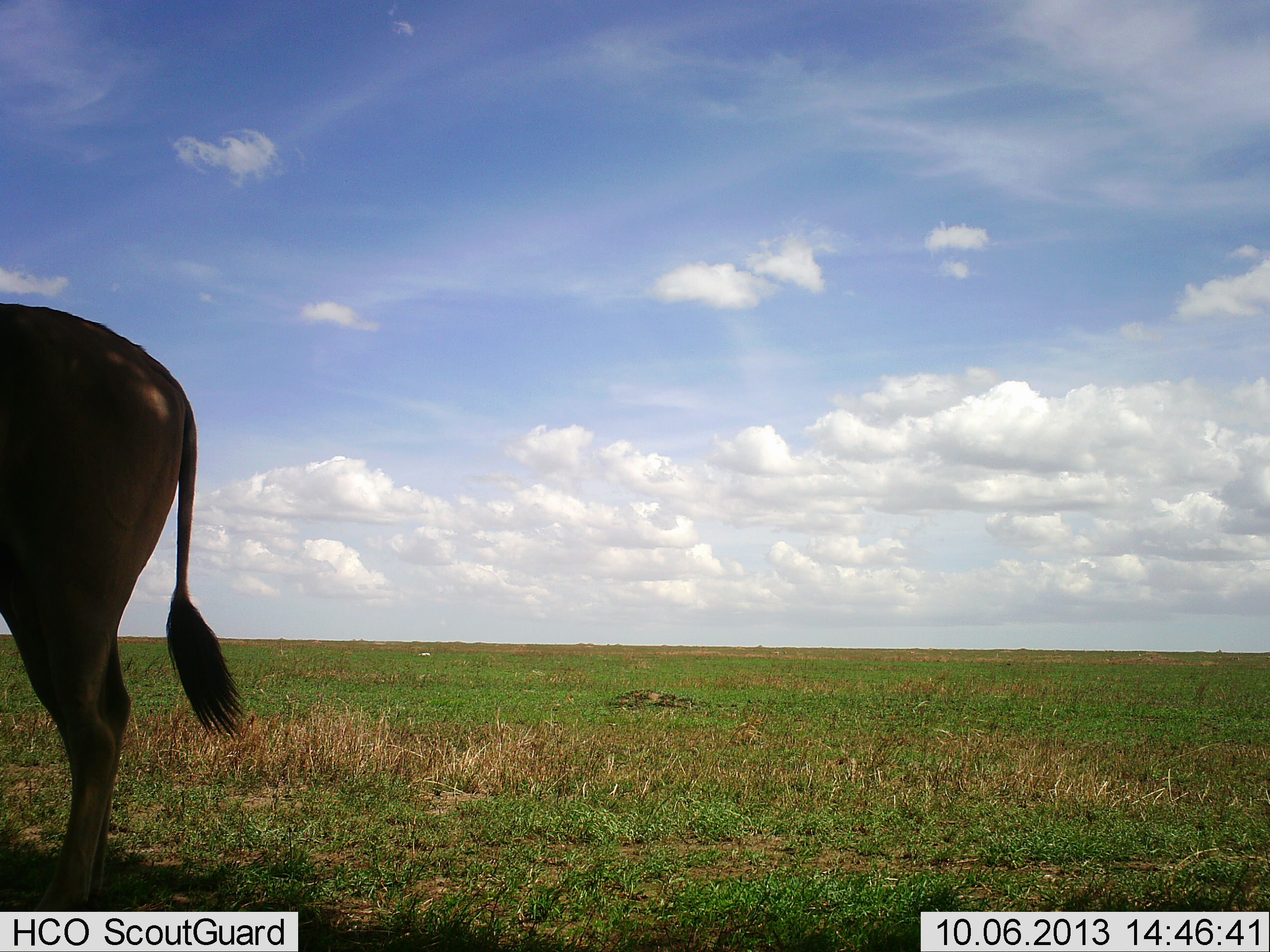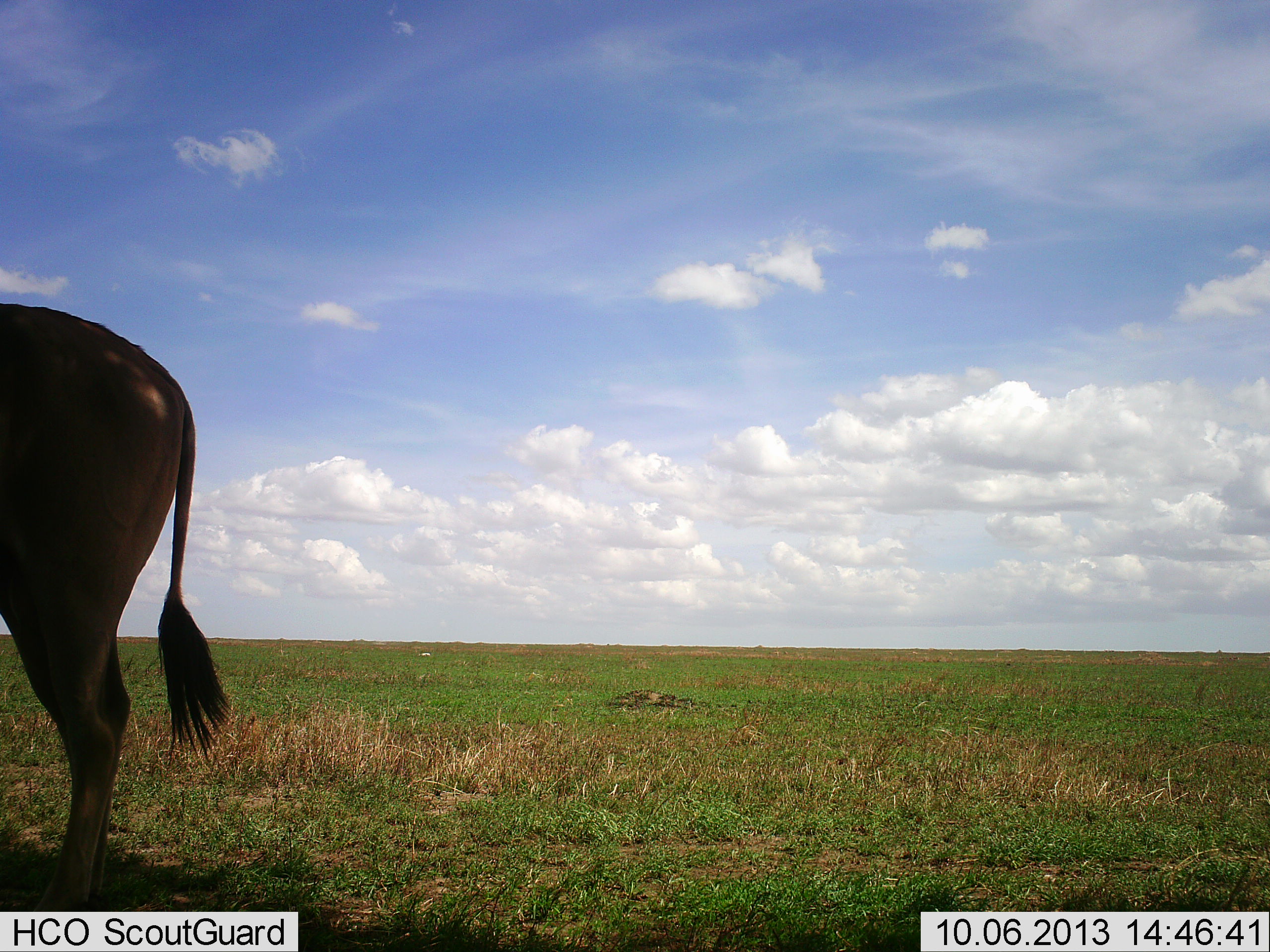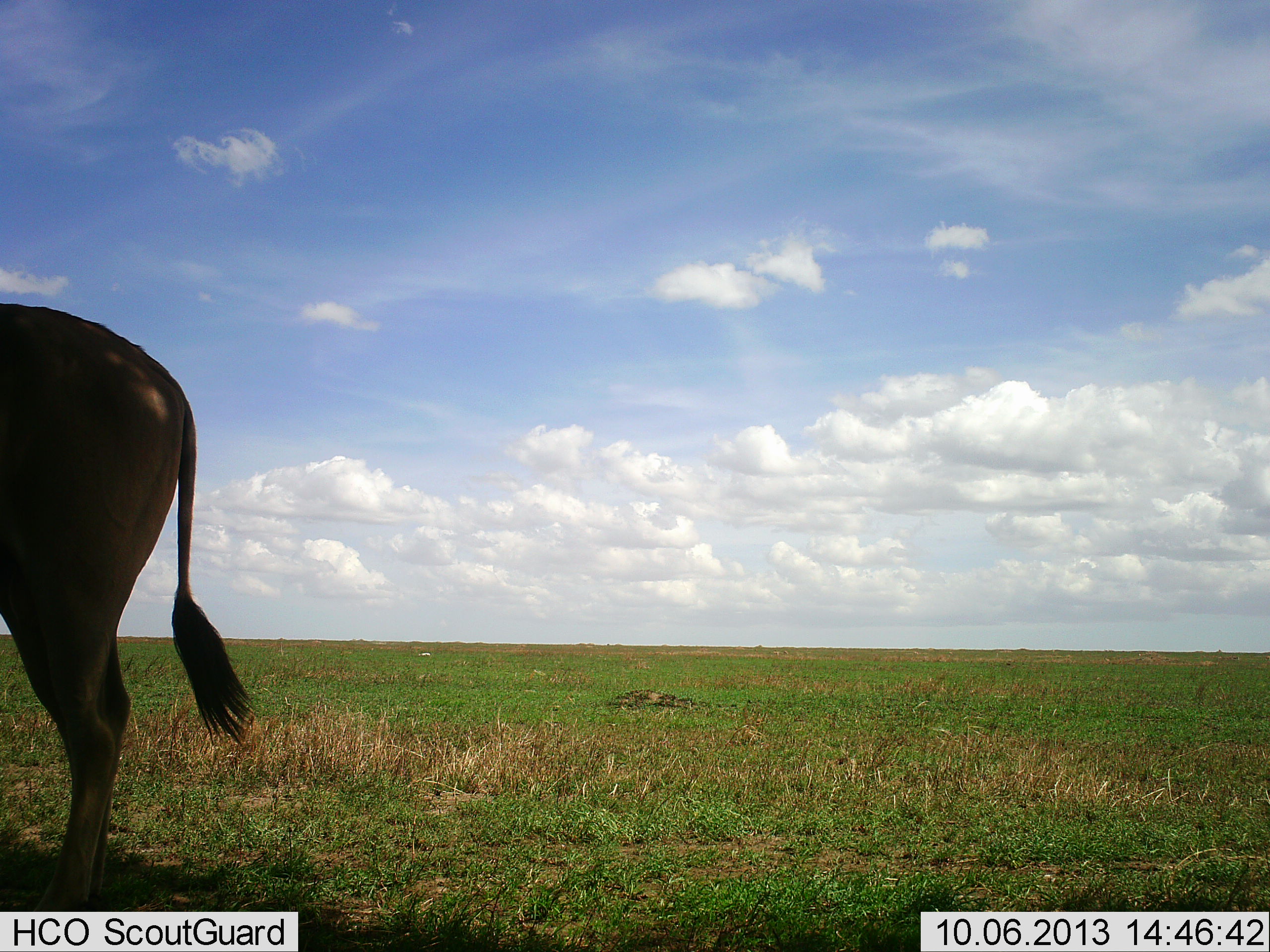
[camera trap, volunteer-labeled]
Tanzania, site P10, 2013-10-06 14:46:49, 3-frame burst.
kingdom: Animalia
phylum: Chordata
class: Mammalia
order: Artiodactyla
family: Bovidae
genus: Tragelaphus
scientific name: Tragelaphus oryx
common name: eland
Eland (Tragelaphus oryx), count 1. Behavior (volunteer vote fractions): standing 100%, resting 0%, moving 0%, interacting 0%. Young present (vote fraction): 0%. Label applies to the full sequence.